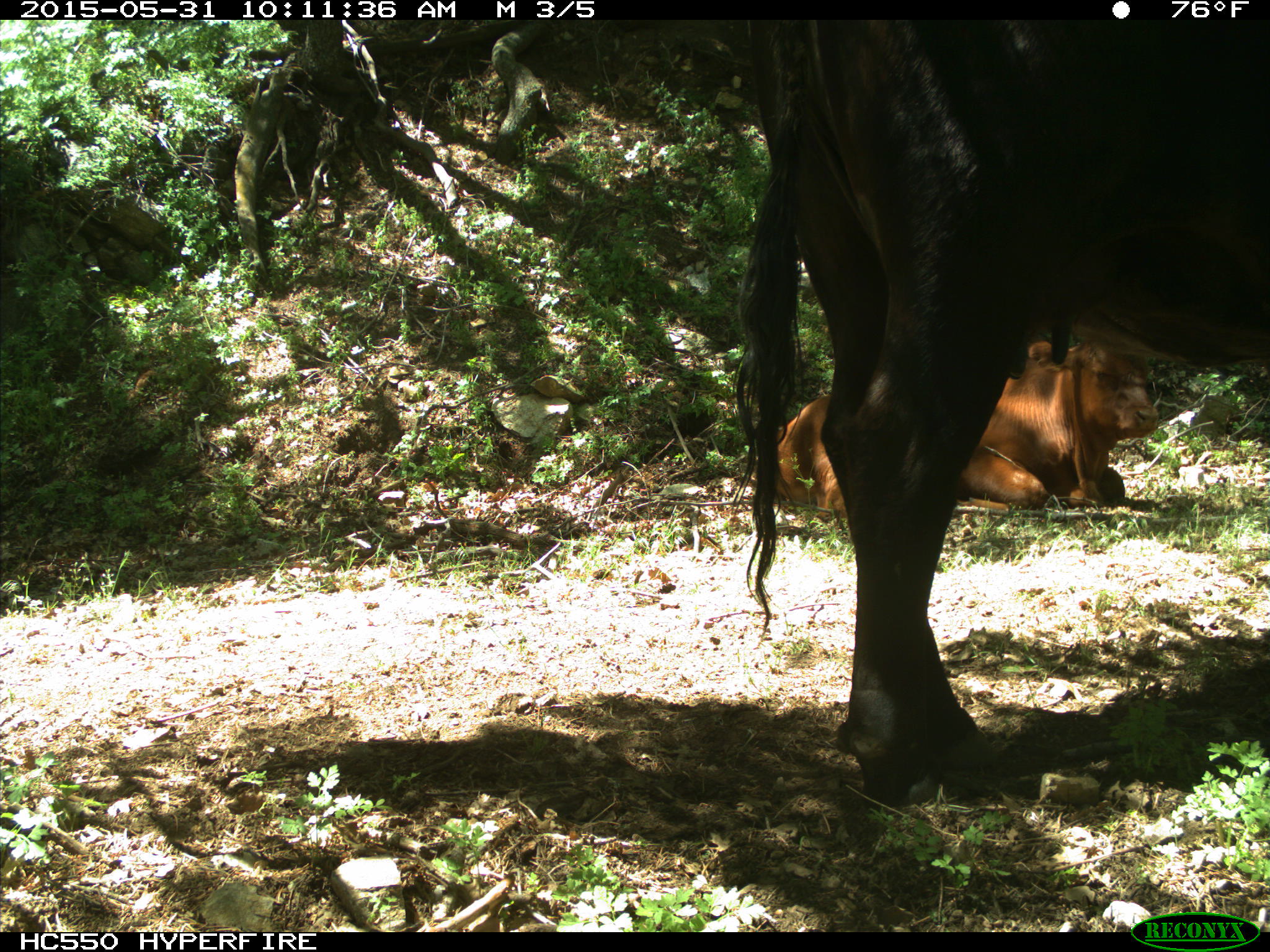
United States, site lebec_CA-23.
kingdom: Animalia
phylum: Chordata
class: Mammalia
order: Artiodactyla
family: Bovidae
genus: Bos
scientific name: Bos taurus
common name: domestic cow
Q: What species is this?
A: Bos taurus (domestic cow).